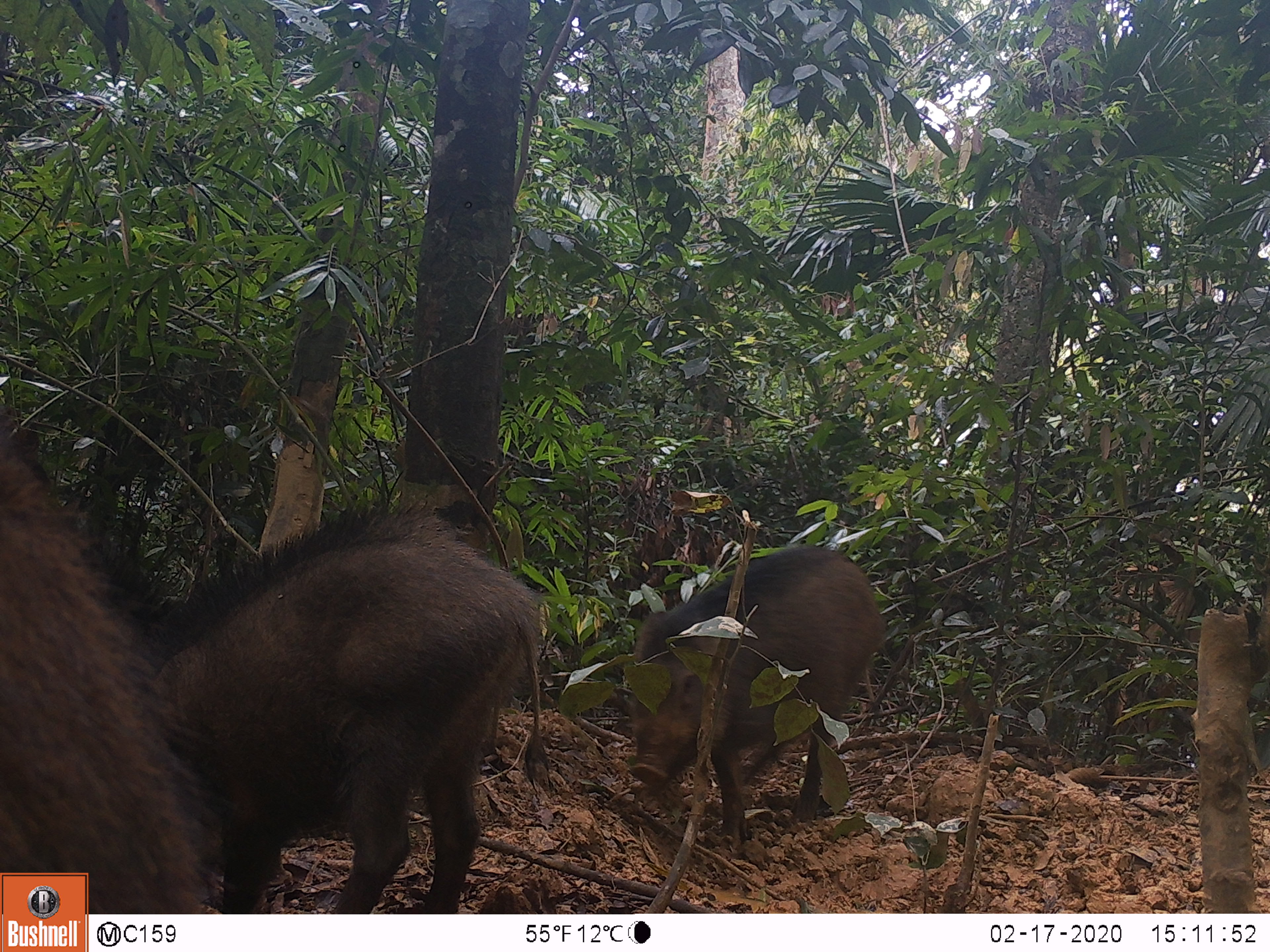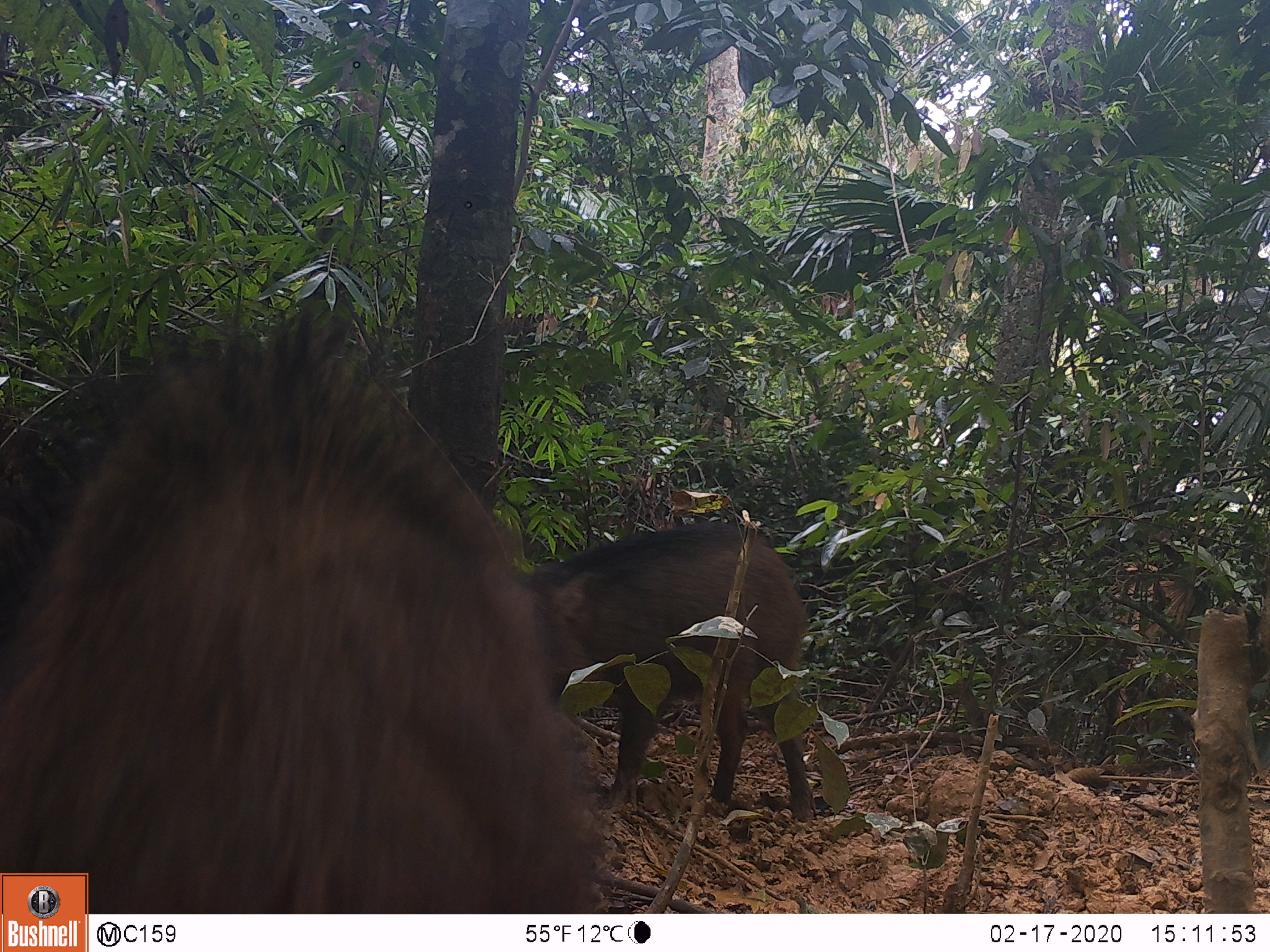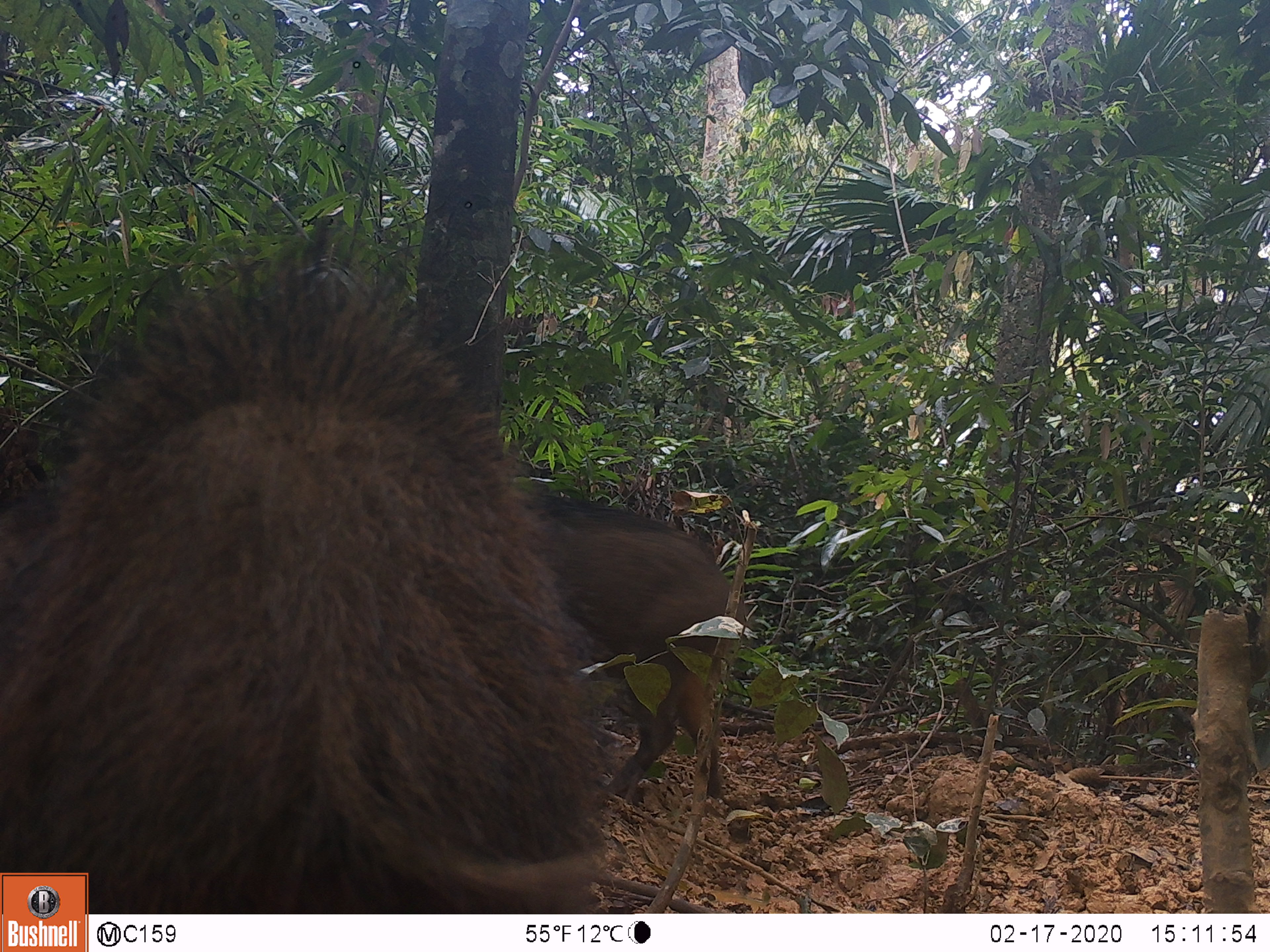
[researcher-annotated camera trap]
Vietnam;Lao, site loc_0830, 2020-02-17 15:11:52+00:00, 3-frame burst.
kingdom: Animalia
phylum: Chordata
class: Mammalia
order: Artiodactyla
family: Suidae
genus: Sus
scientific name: Sus scrofa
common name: eurasian wild pig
Eurasian wild pig (Sus scrofa). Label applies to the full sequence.